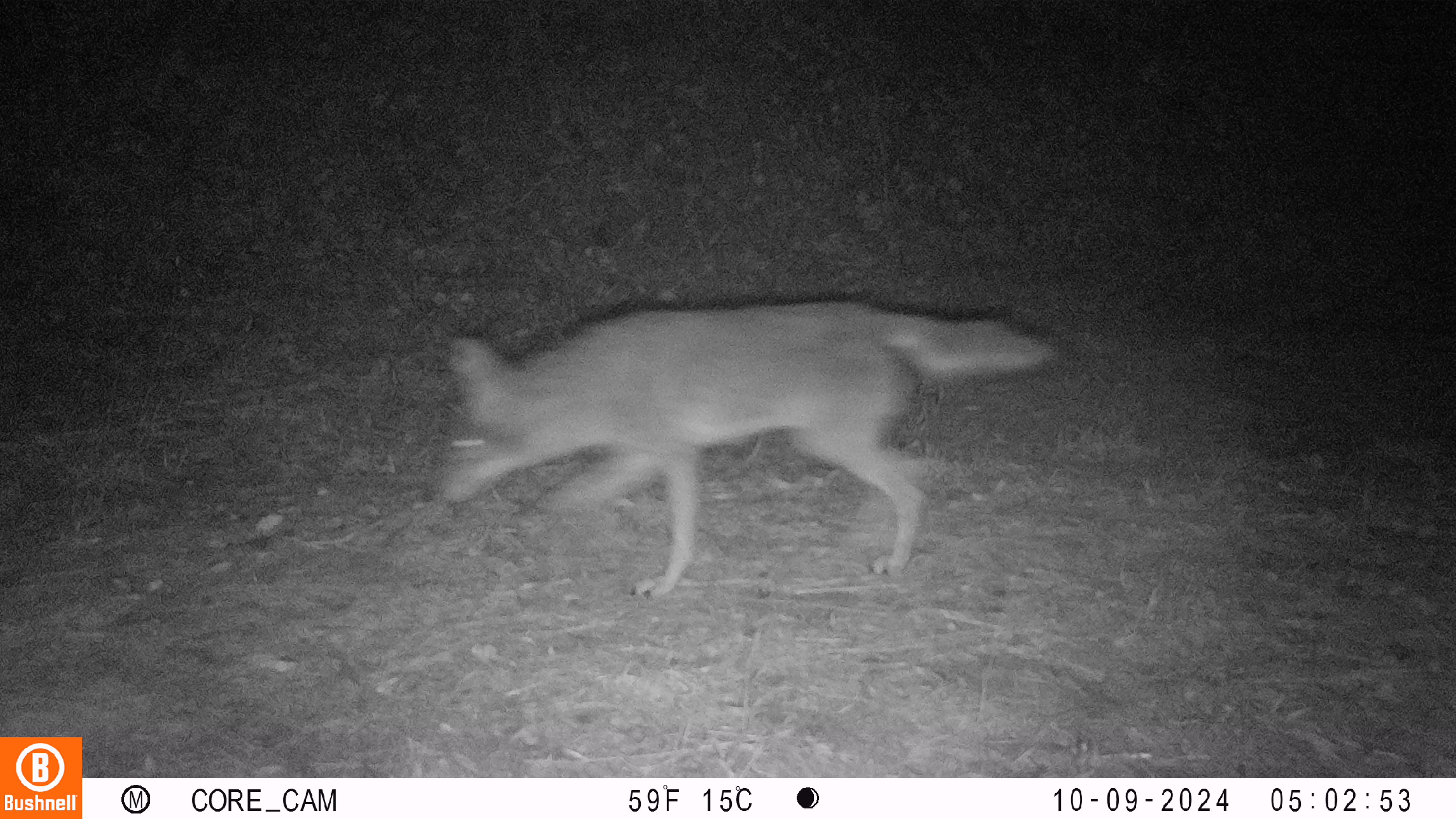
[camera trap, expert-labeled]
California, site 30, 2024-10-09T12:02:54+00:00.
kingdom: Animalia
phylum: Chordata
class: Mammalia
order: Carnivora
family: Canidae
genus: Canis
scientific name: Canis latrans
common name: coyote